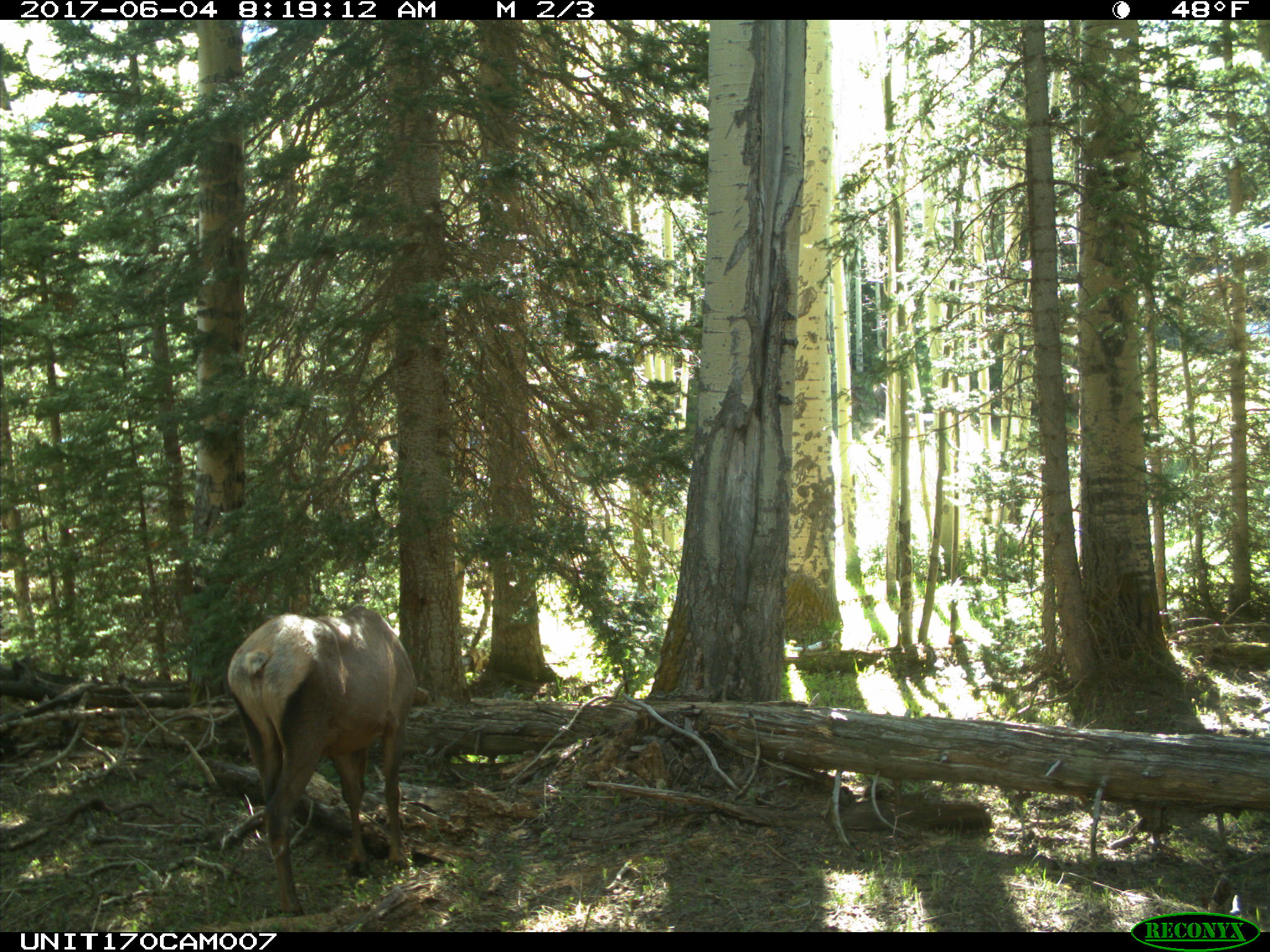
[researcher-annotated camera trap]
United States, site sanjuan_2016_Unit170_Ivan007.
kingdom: Animalia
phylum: Chordata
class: Mammalia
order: Artiodactyla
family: Cervidae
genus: Cervus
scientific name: Cervus elaphus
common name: red deer